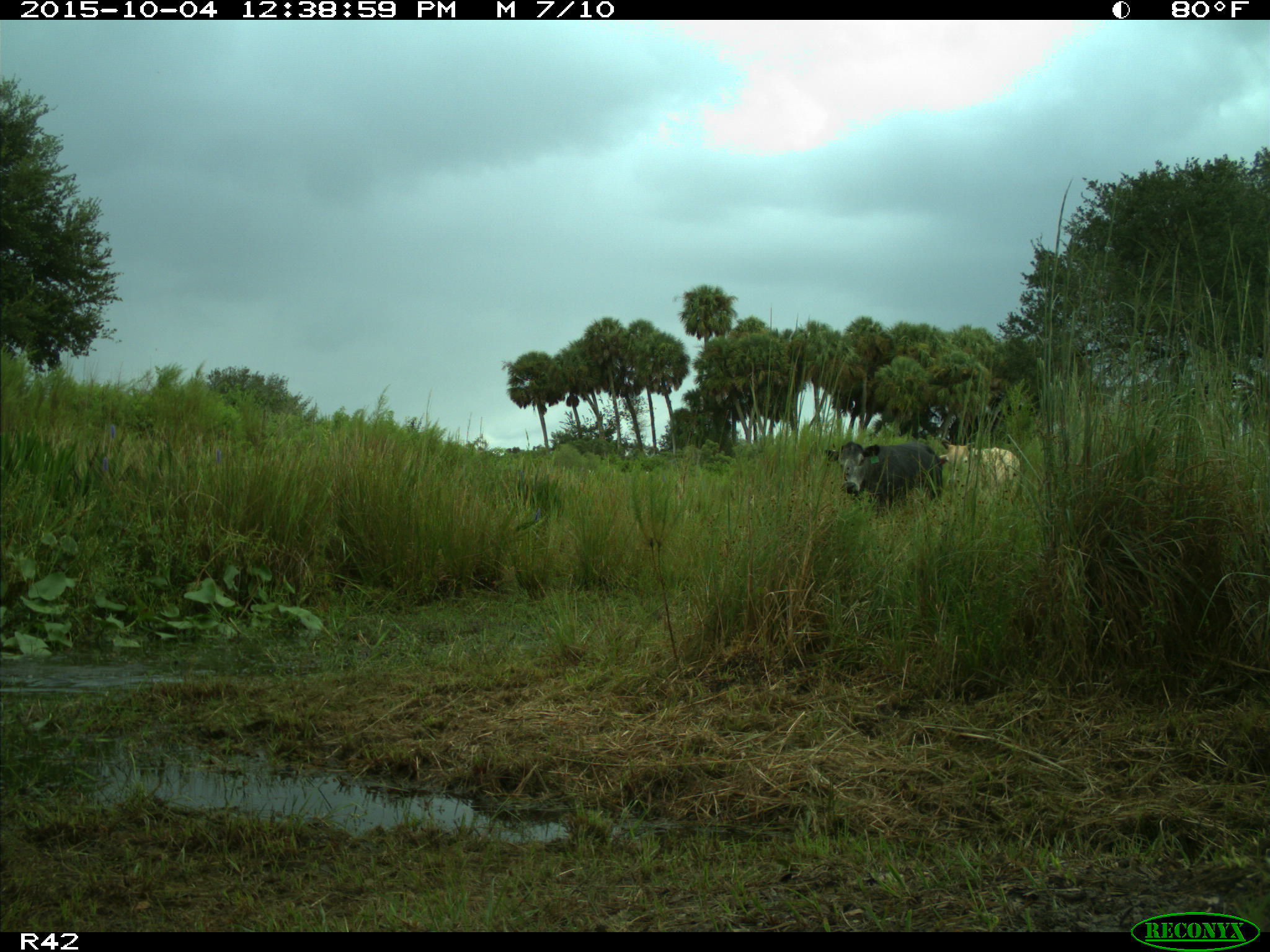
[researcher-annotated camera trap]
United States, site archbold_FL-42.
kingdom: Animalia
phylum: Chordata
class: Mammalia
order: Artiodactyla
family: Bovidae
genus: Bos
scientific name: Bos taurus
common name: domestic cow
Bos taurus (domestic cow).